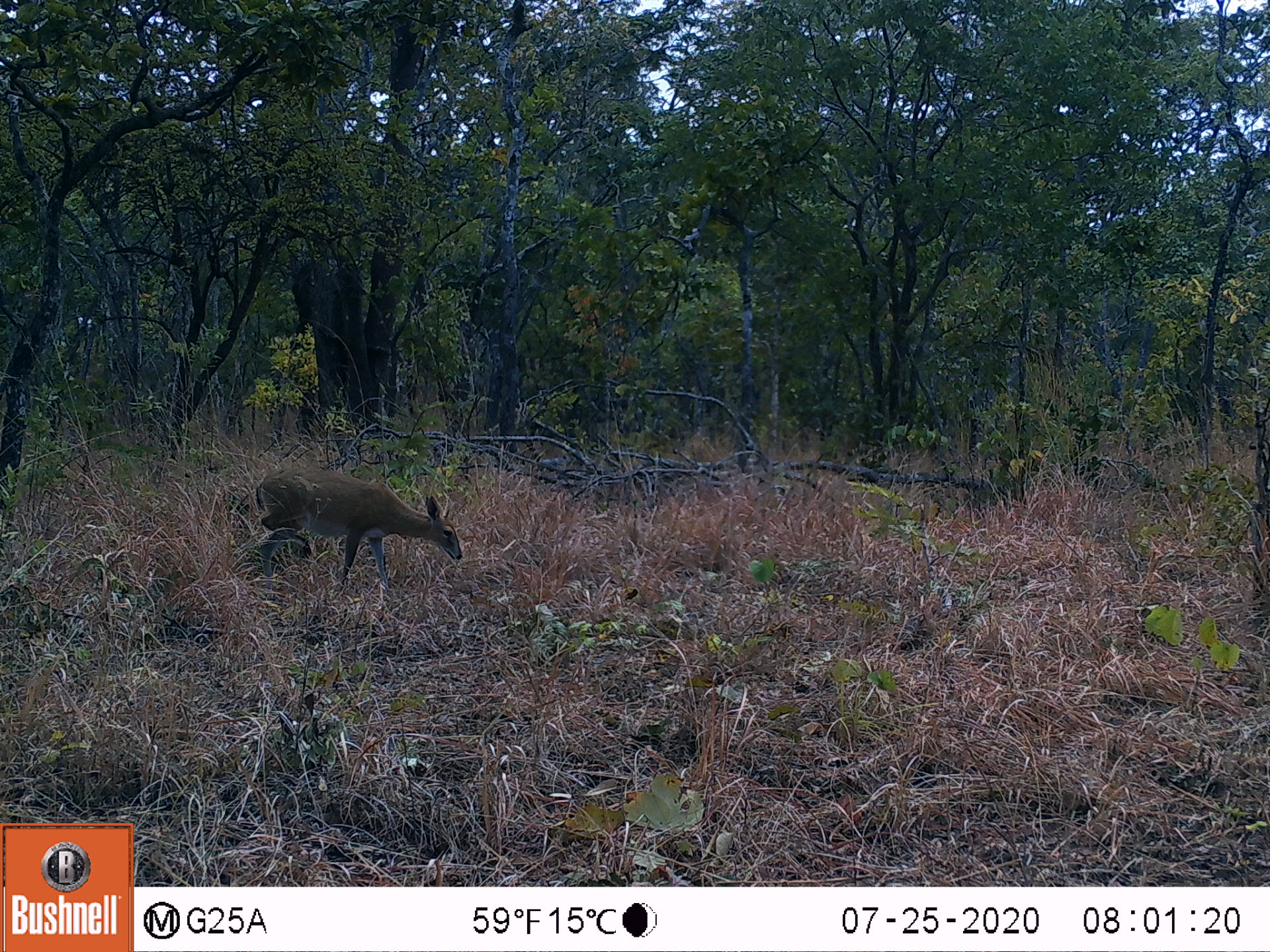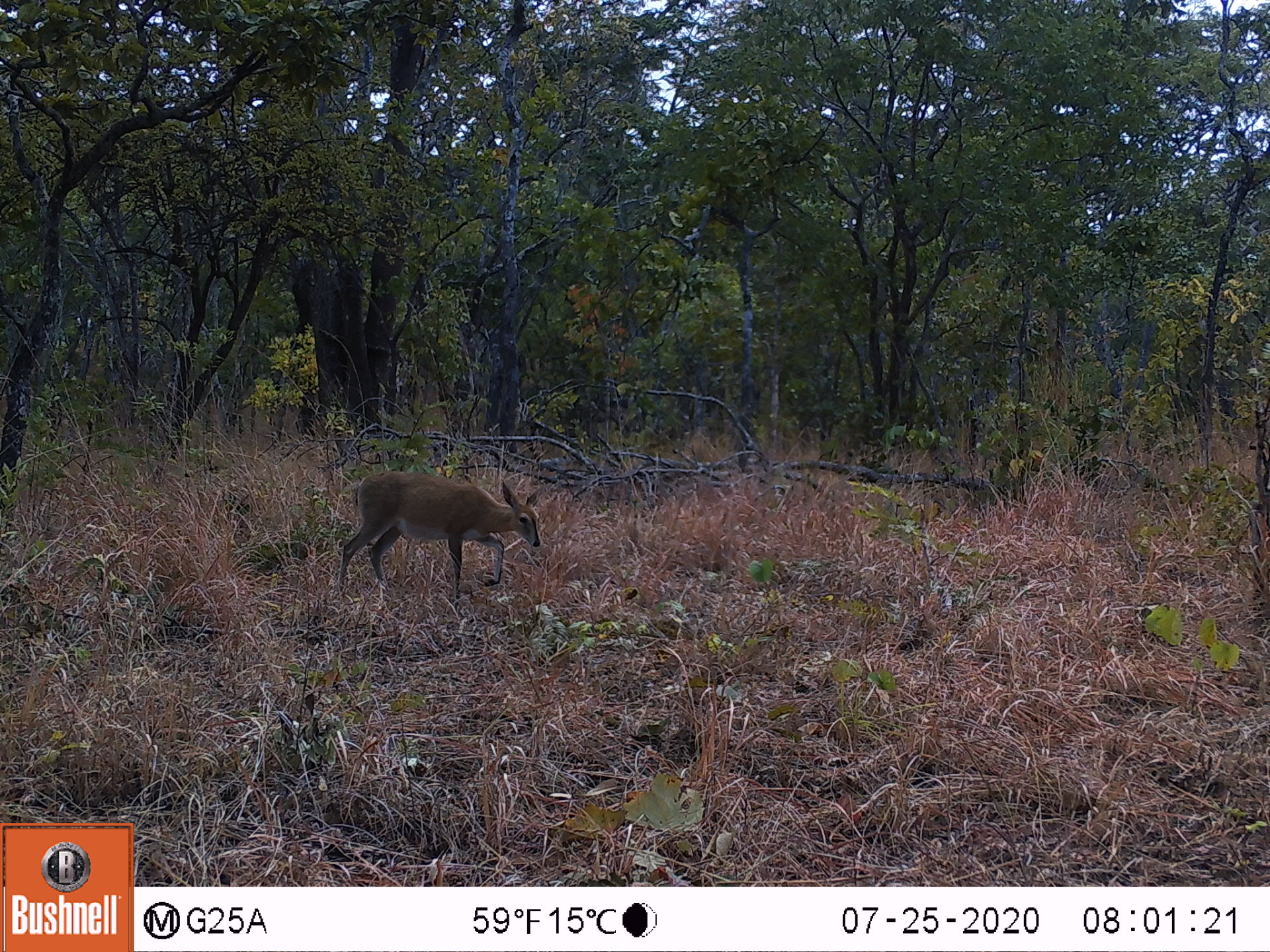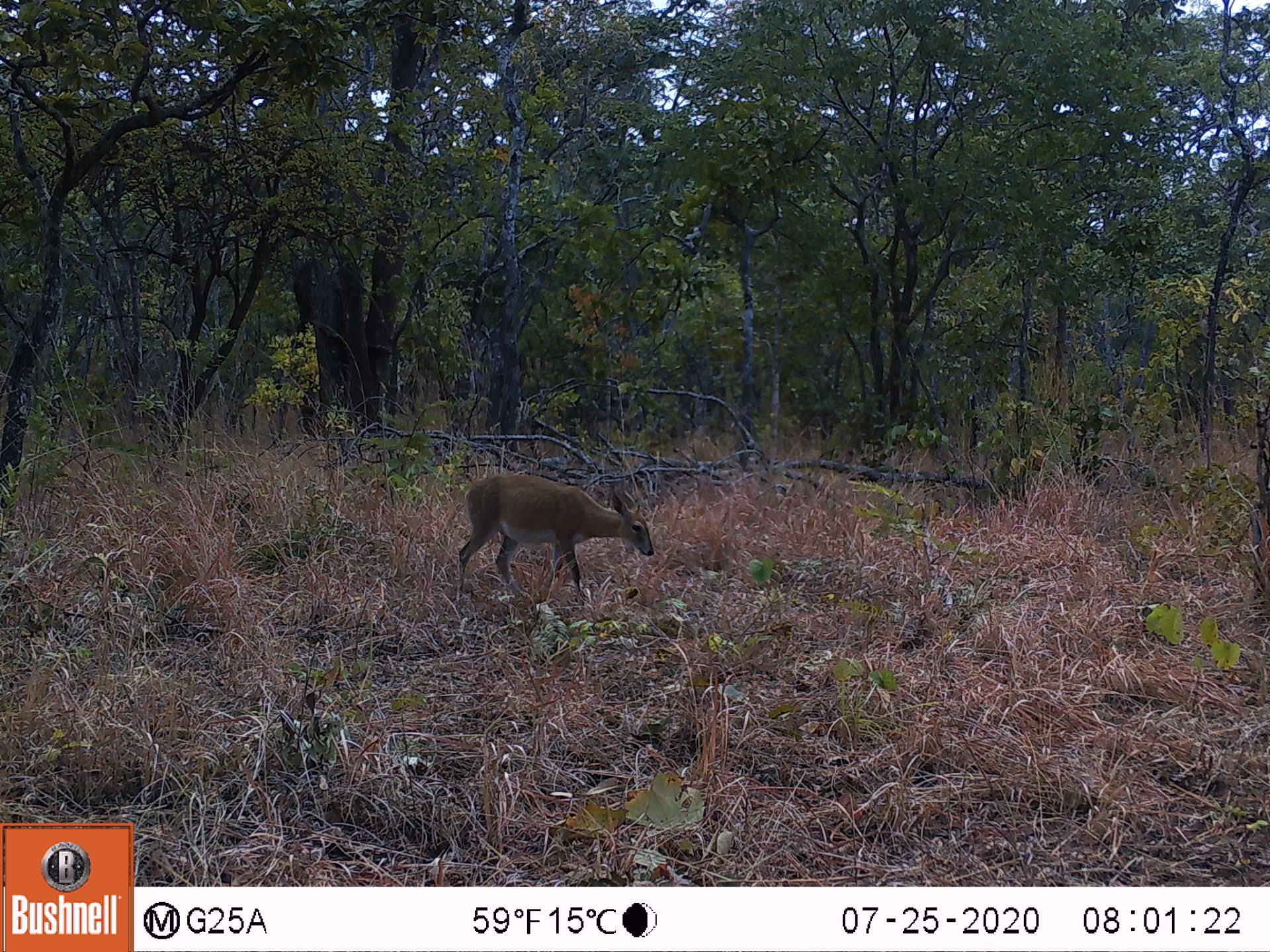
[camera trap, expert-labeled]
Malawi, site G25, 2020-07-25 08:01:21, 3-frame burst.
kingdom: Animalia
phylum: Chordata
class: Mammalia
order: Artiodactyla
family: Bovidae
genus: Sylvicapra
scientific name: Sylvicapra grimmia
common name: common duiker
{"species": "common duiker (Sylvicapra grimmia)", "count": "1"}